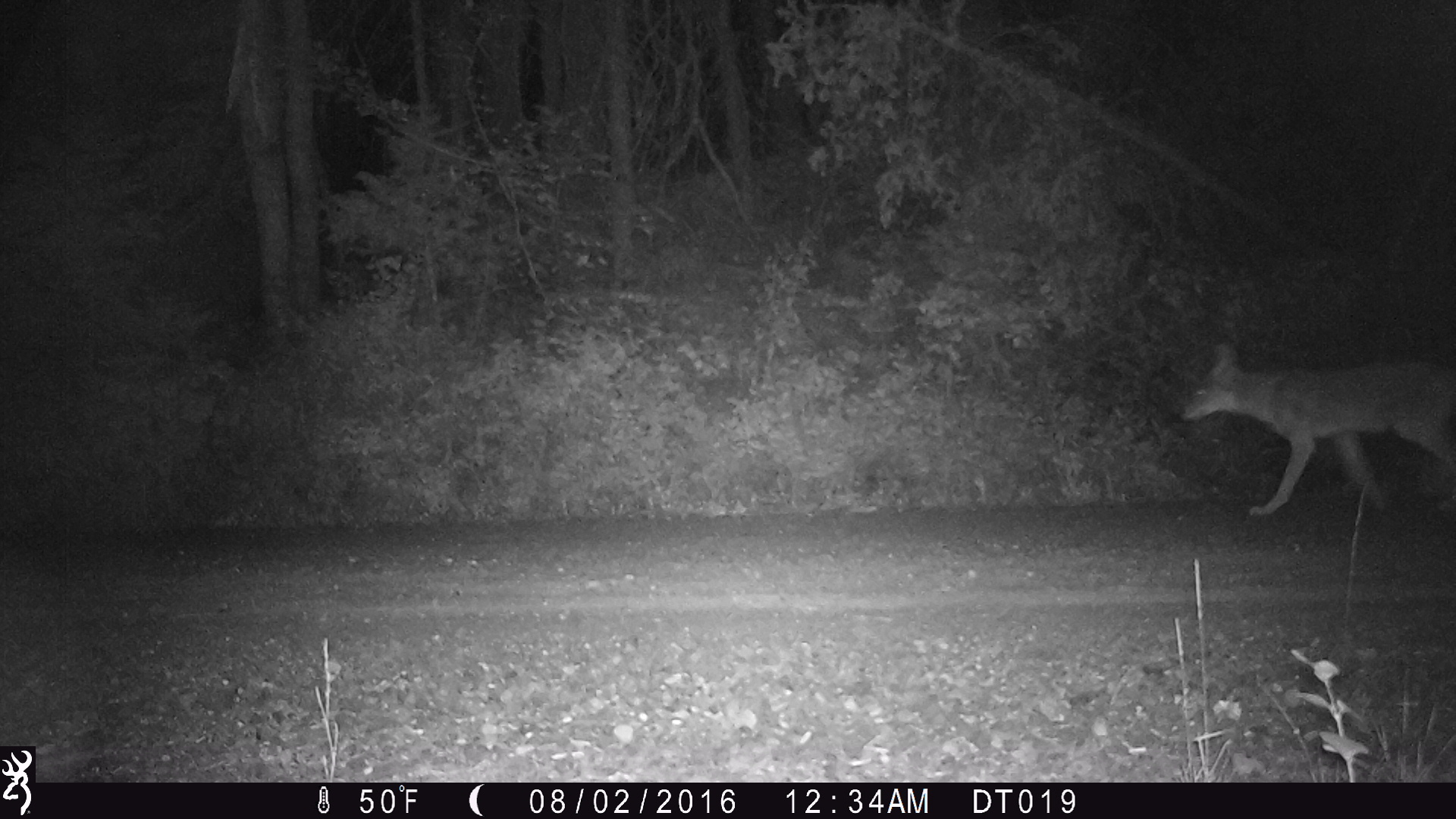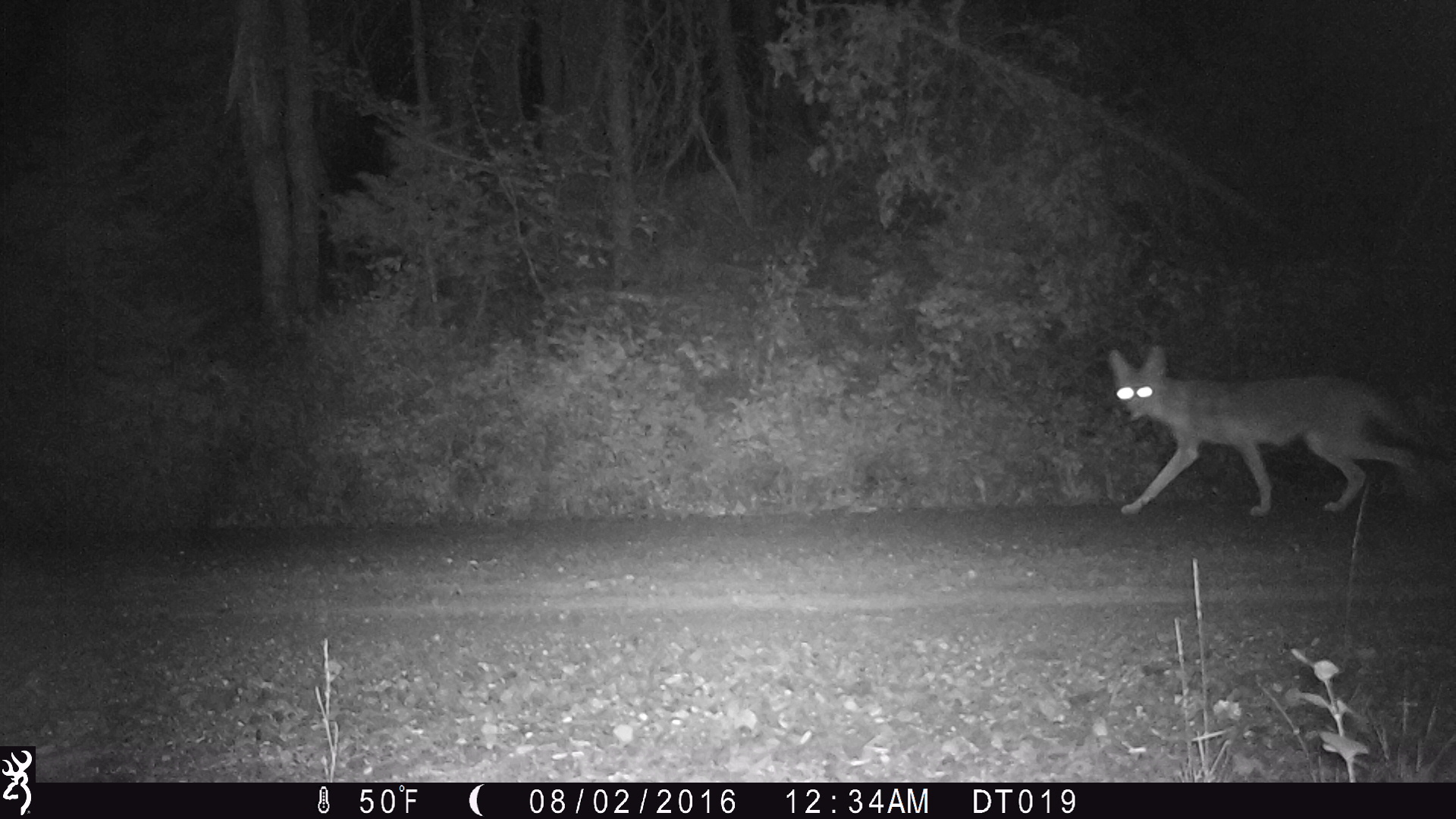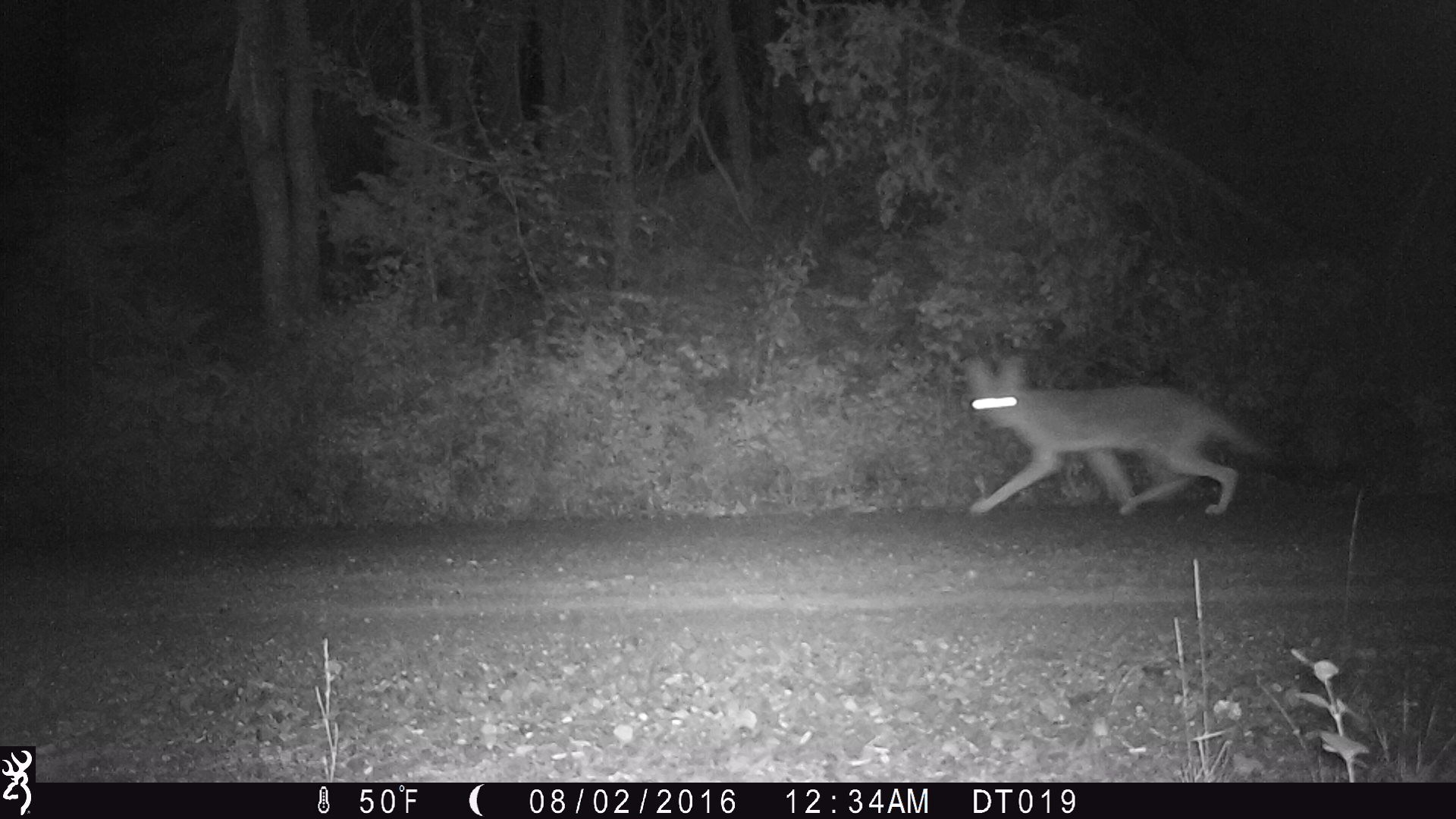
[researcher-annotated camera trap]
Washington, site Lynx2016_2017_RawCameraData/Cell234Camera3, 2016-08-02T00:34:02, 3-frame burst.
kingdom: Animalia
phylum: Chordata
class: Mammalia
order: Carnivora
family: Canidae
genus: Canis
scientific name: Canis latrans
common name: coyote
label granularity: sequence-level